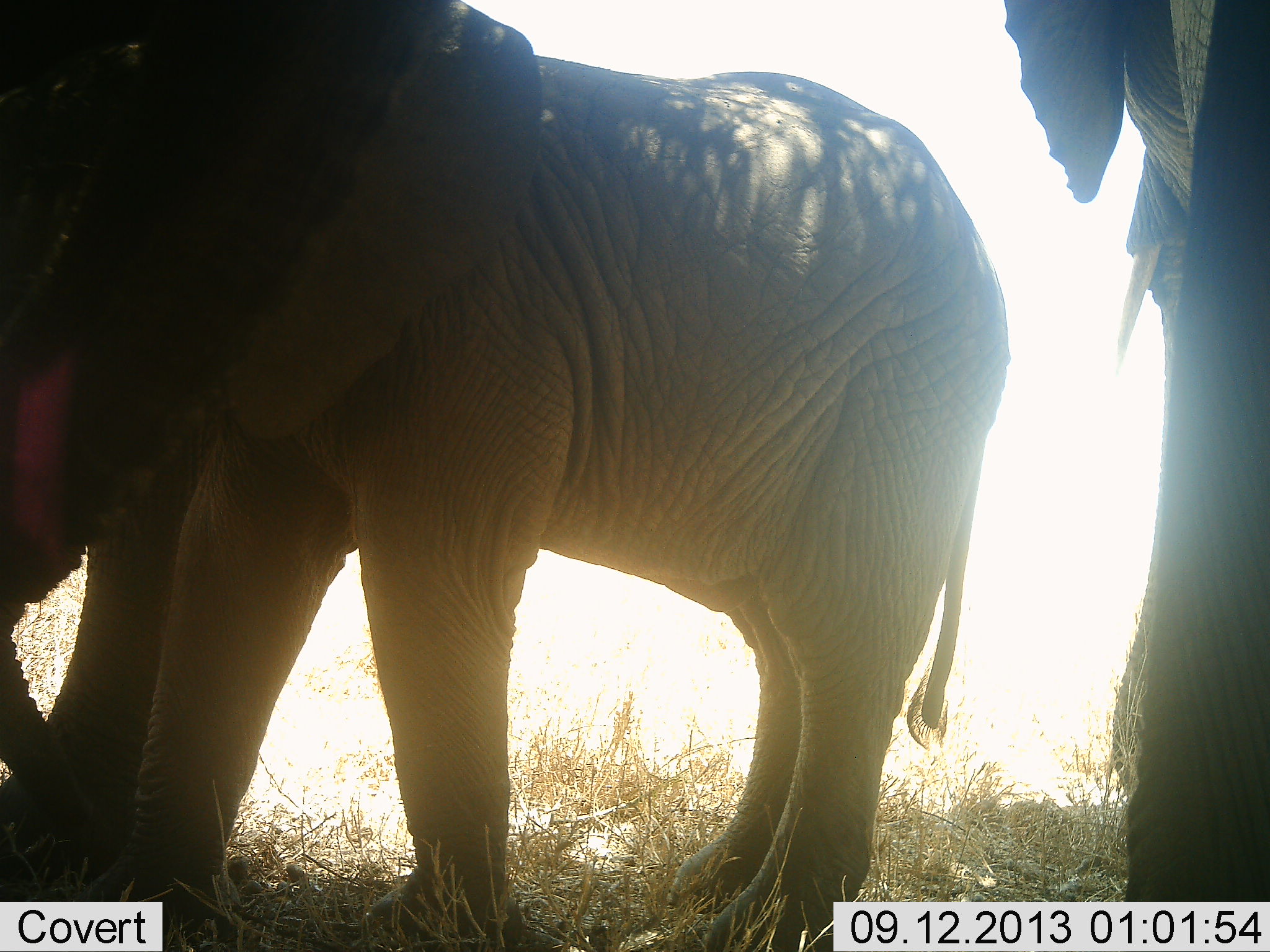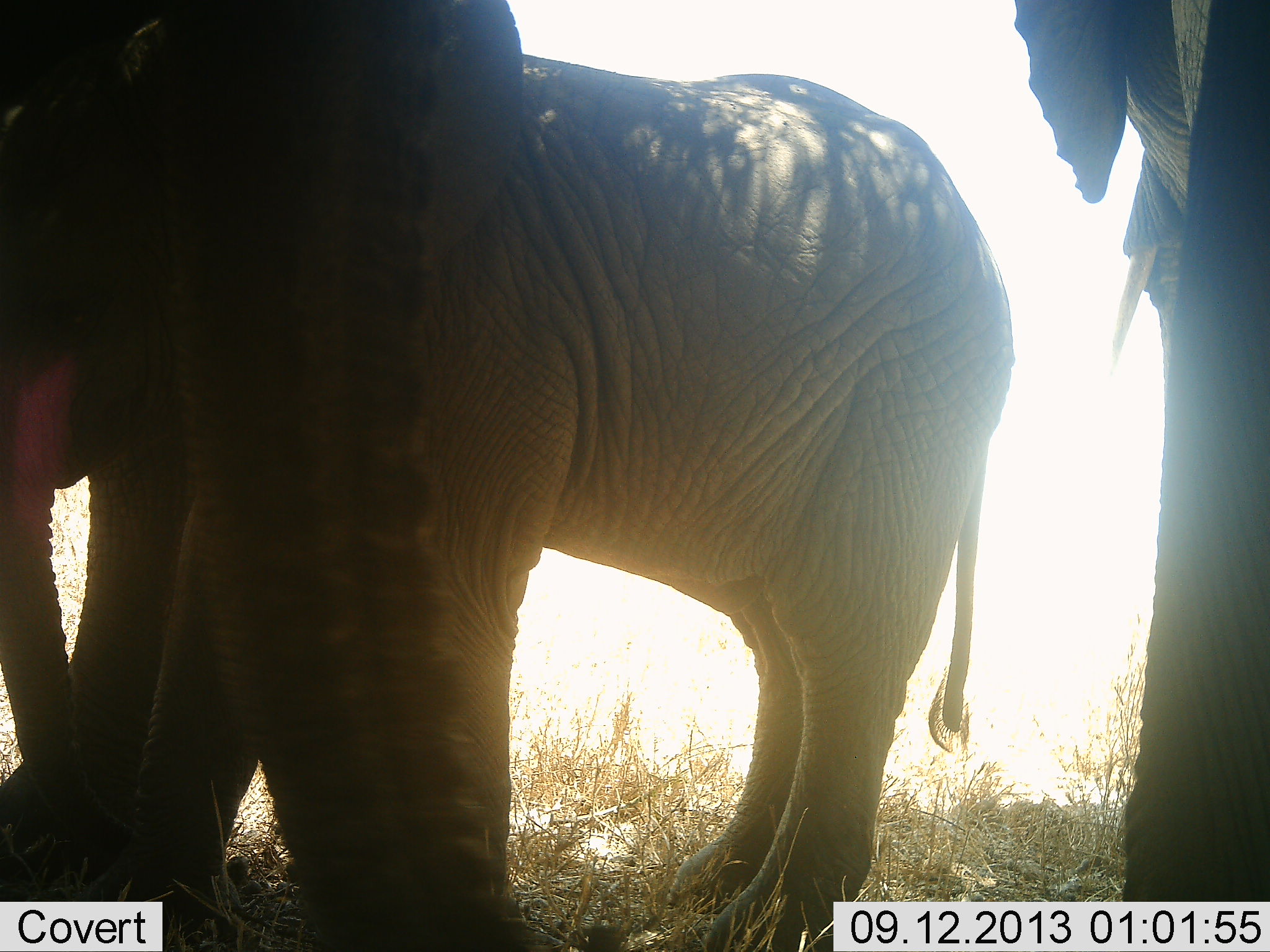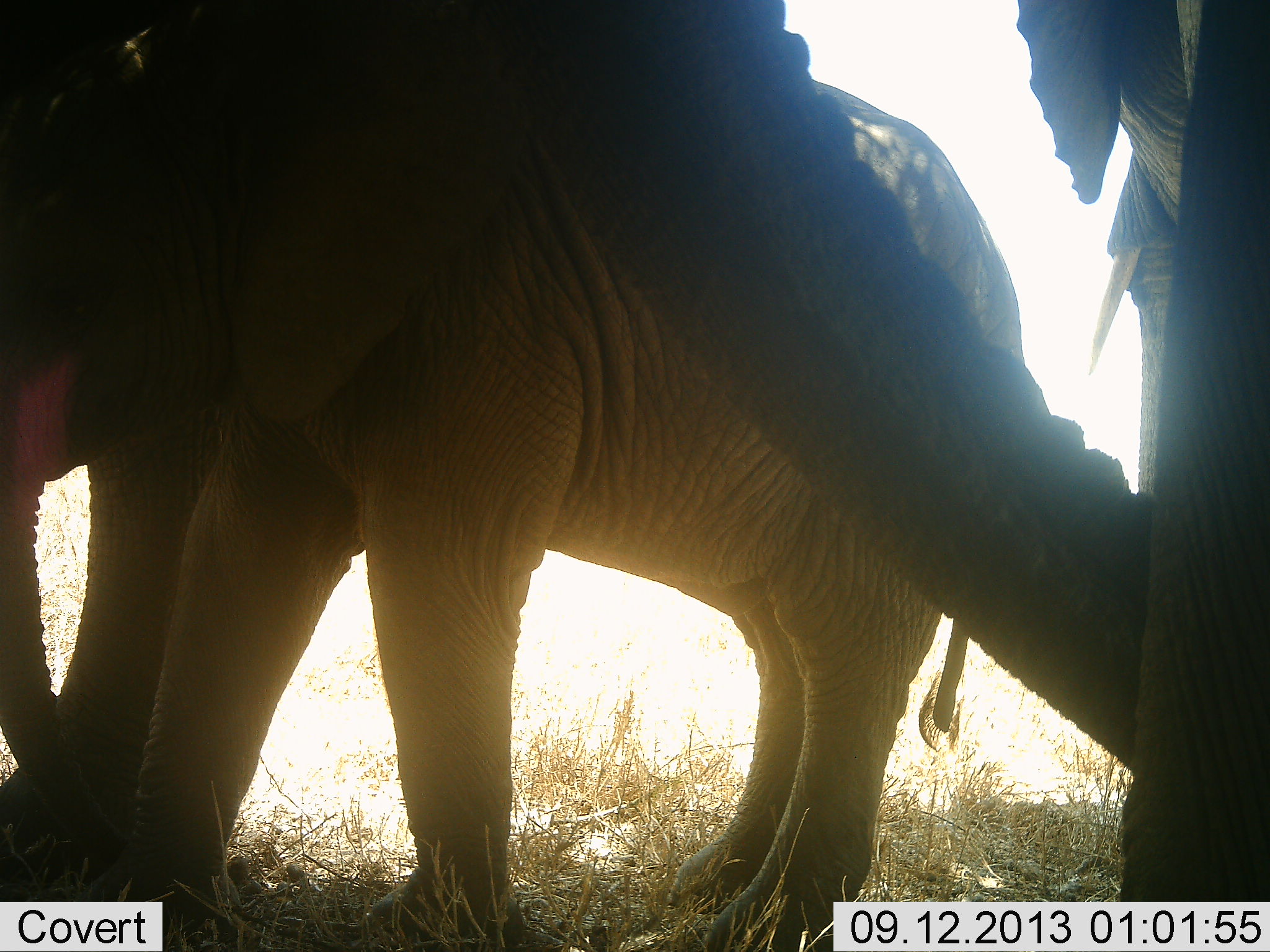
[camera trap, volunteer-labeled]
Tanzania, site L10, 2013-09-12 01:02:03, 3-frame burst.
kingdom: Animalia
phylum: Chordata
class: Mammalia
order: Proboscidea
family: Elephantidae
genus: Loxodonta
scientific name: Loxodonta africana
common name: african bush elephant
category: elephant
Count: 3.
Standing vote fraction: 89%.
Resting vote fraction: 0%.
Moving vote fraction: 16%.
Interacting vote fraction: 21%.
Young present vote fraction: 16%.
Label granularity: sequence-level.